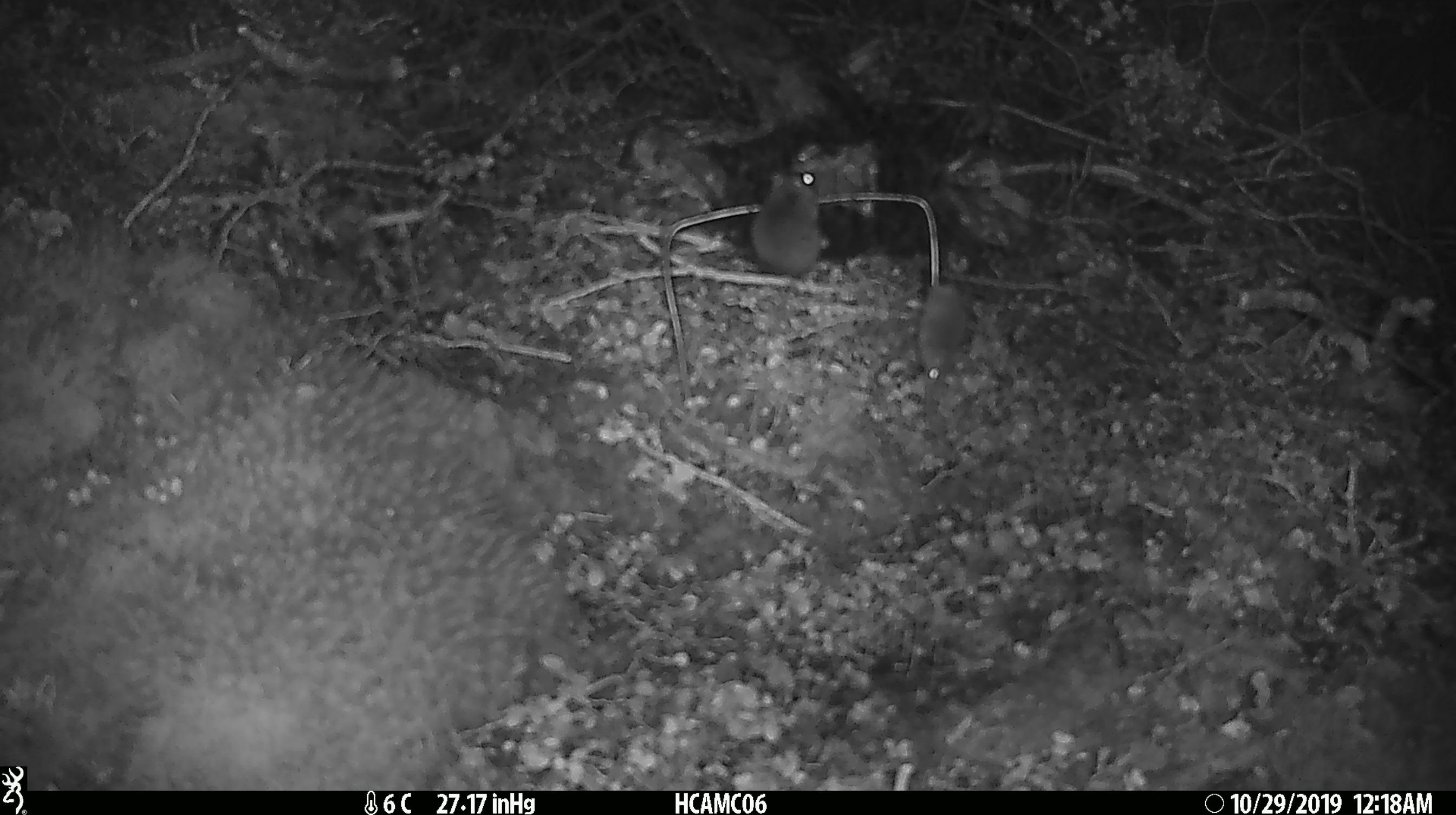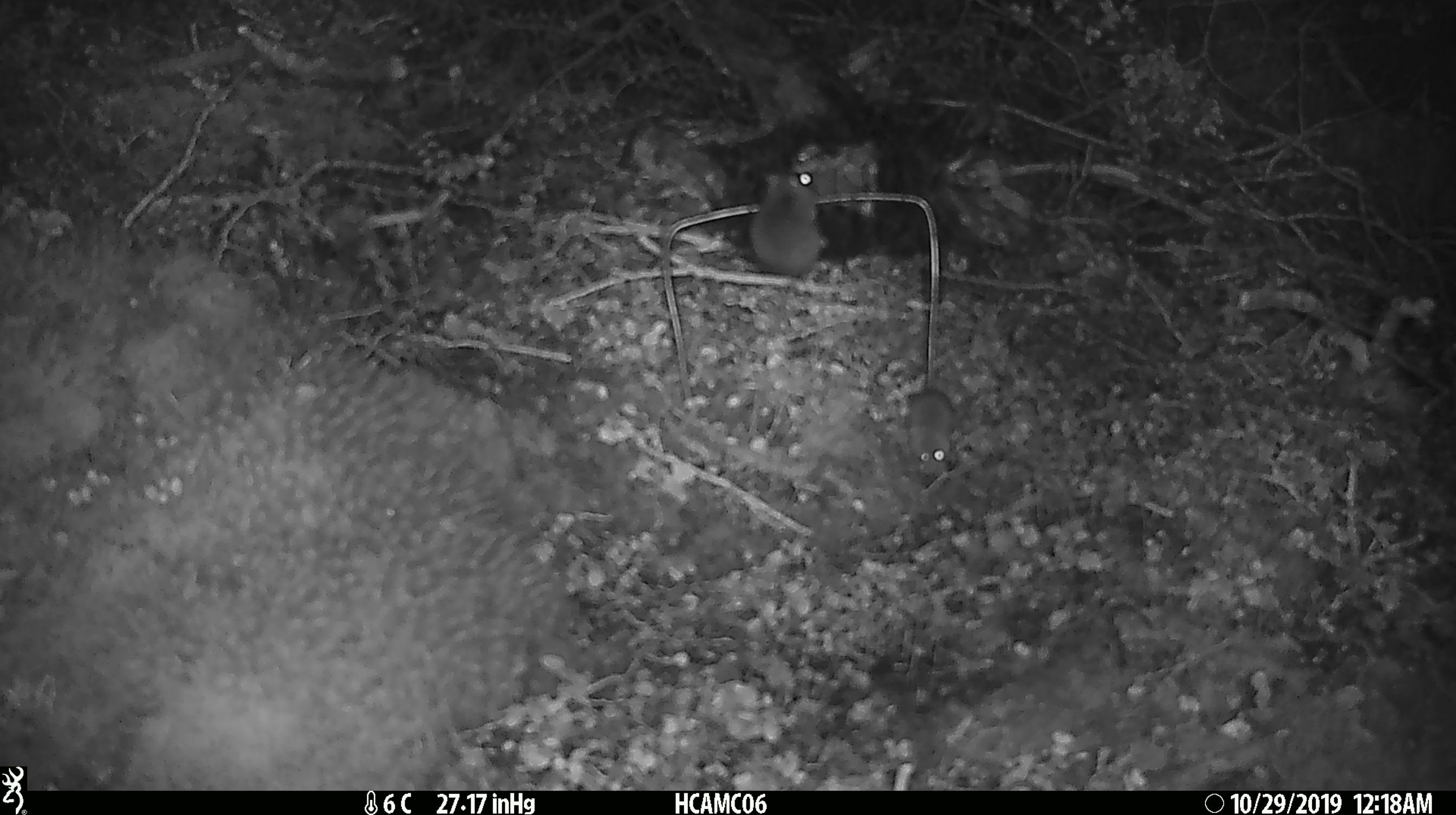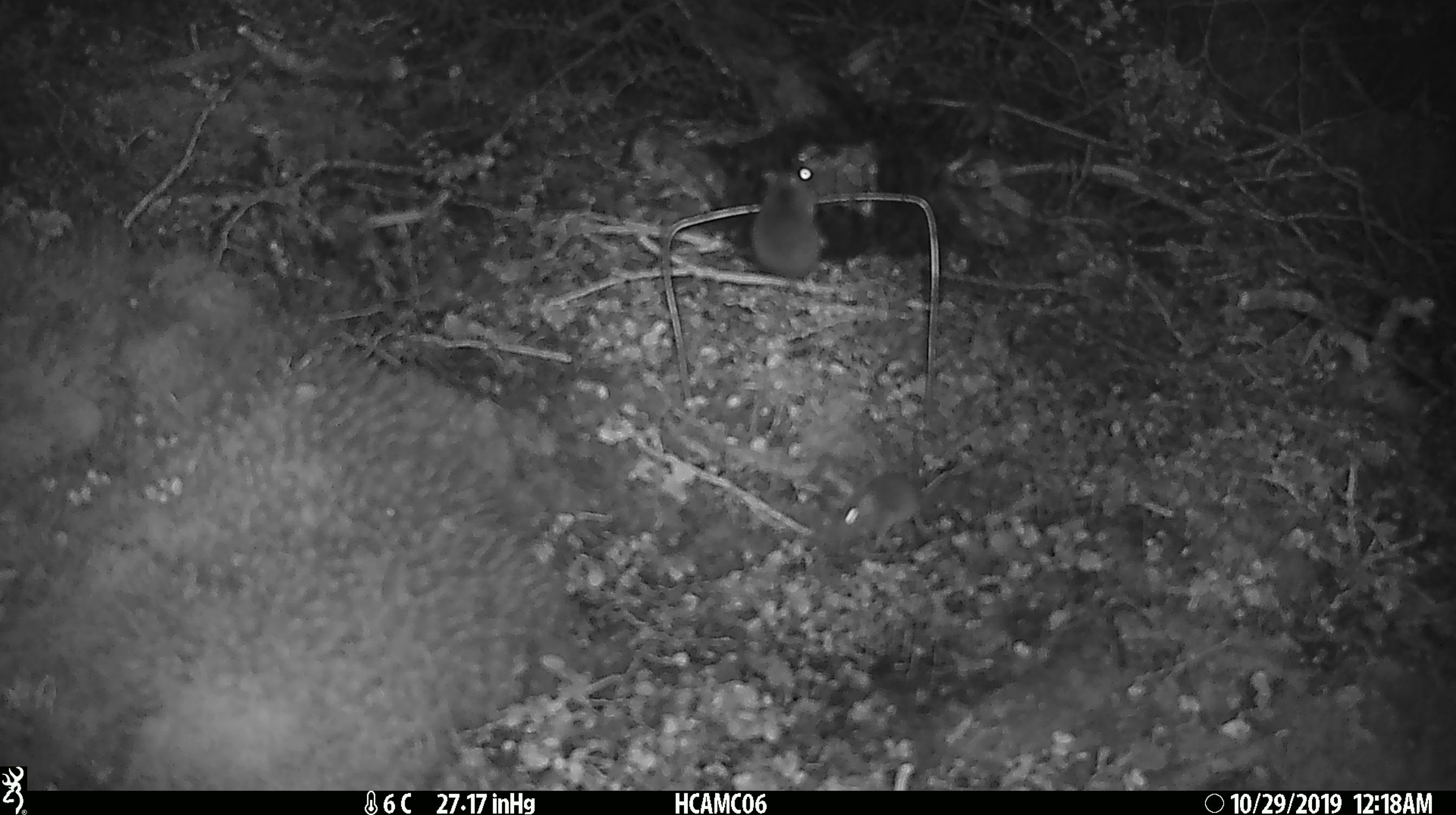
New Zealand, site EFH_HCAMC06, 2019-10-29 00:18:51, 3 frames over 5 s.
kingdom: Animalia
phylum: Chordata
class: Mammalia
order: Rodentia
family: Muridae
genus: Mus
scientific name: Mus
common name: mouse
Mouse (Mus).